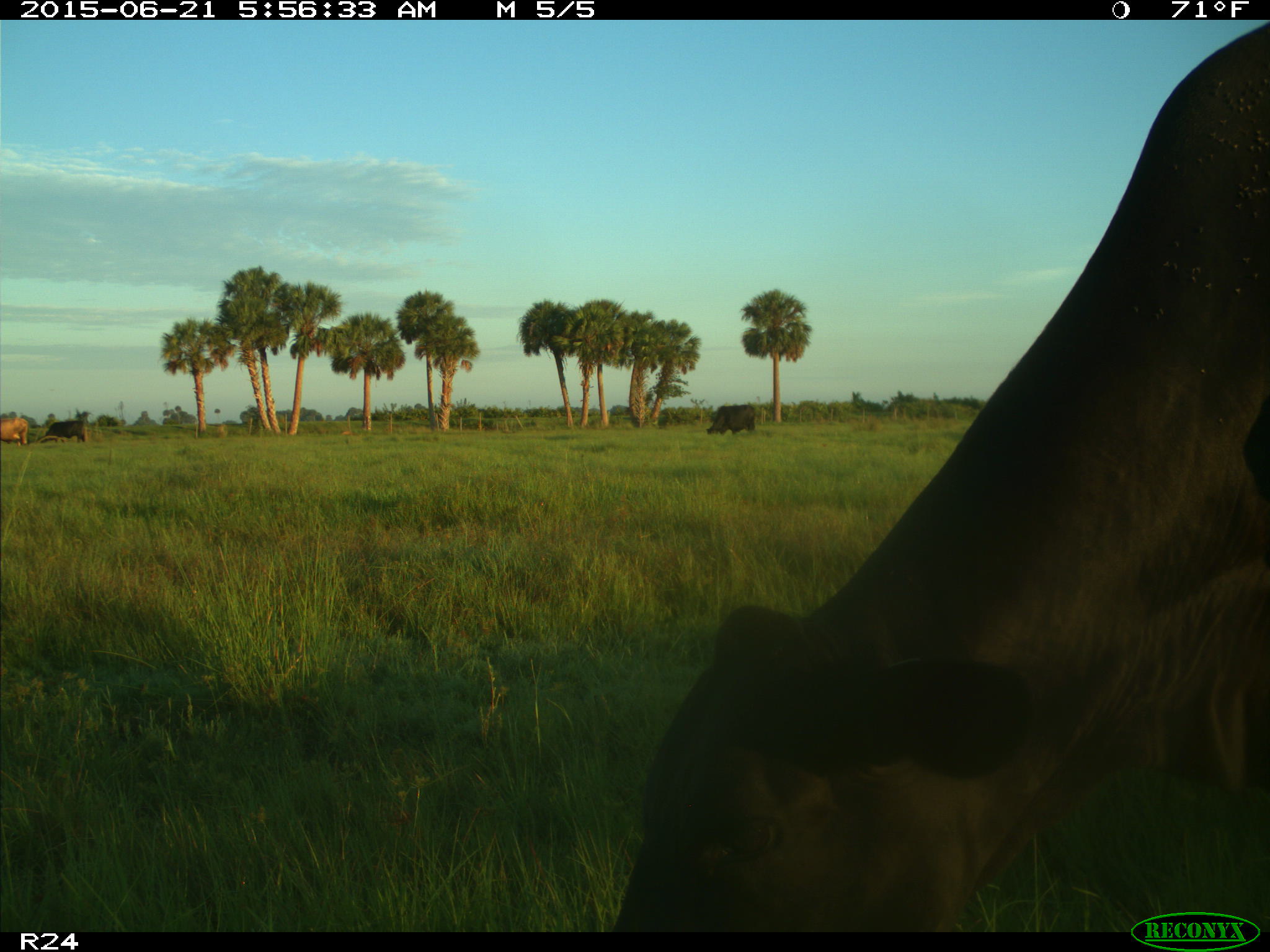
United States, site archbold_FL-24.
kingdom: Animalia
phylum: Chordata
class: Mammalia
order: Artiodactyla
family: Bovidae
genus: Bos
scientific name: Bos taurus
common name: domestic cow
Bos taurus (domestic cow).